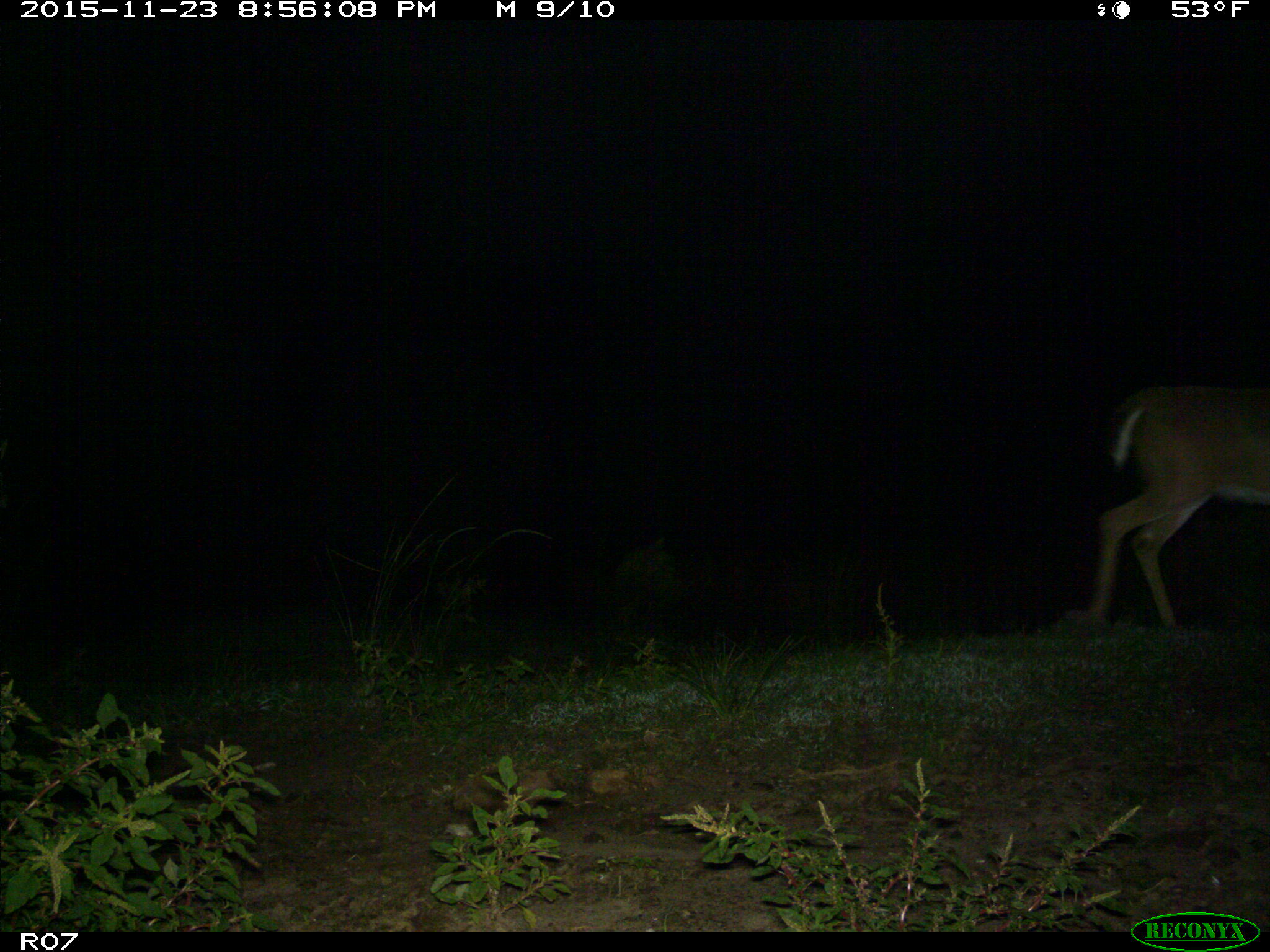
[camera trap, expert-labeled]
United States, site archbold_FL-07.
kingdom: Animalia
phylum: Chordata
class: Mammalia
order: Artiodactyla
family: Cervidae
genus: Odocoileus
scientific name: Odocoileus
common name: deer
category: unidentified deer